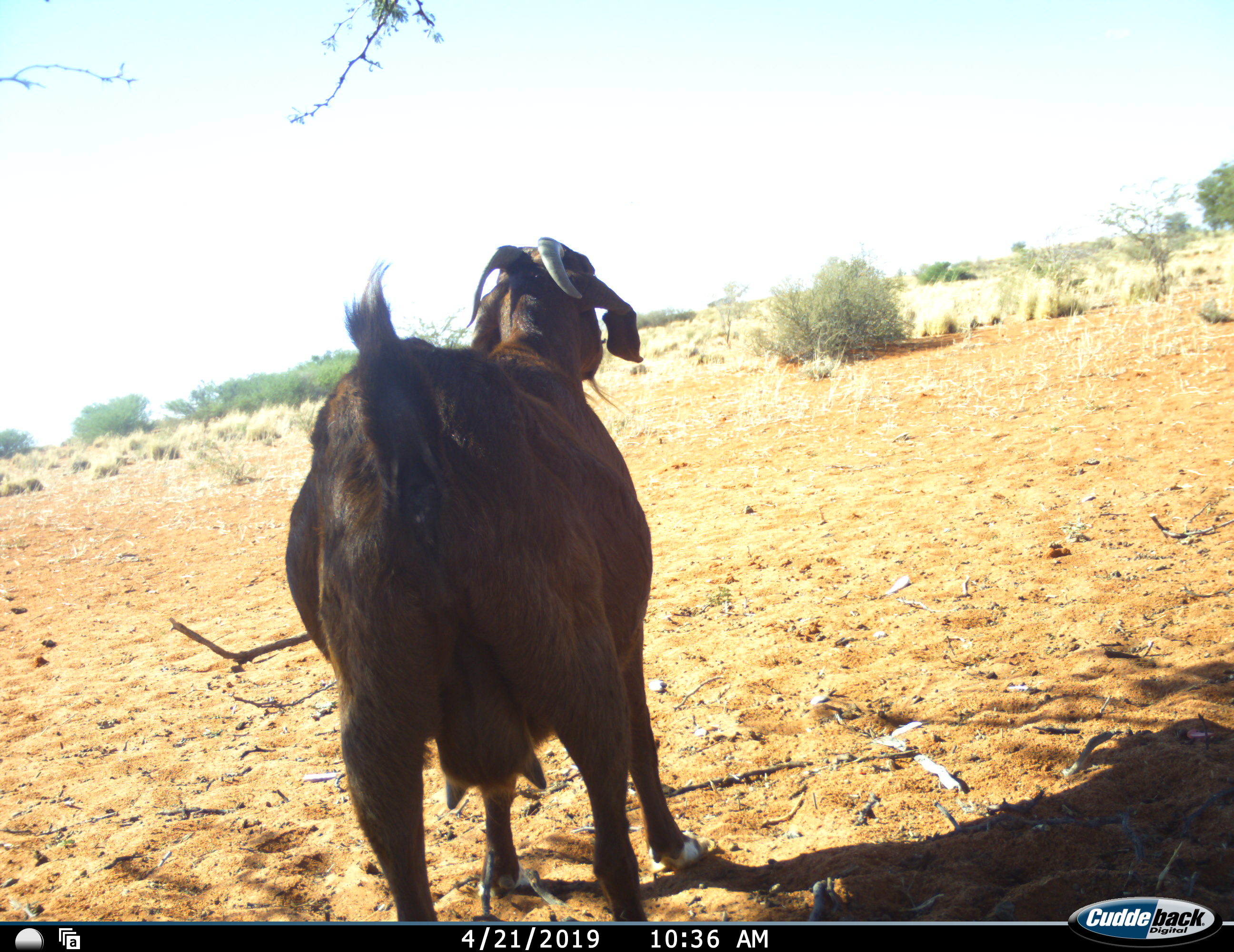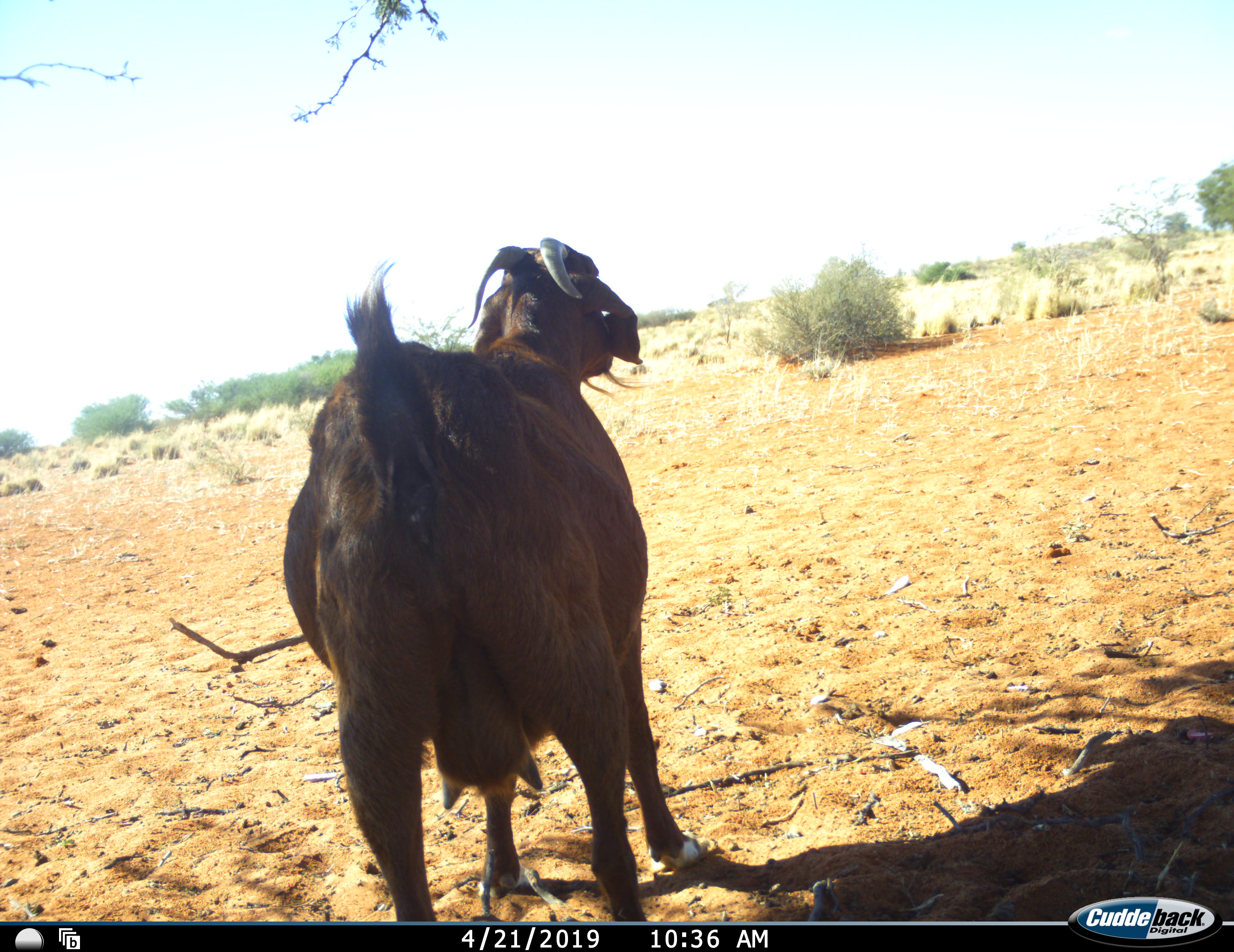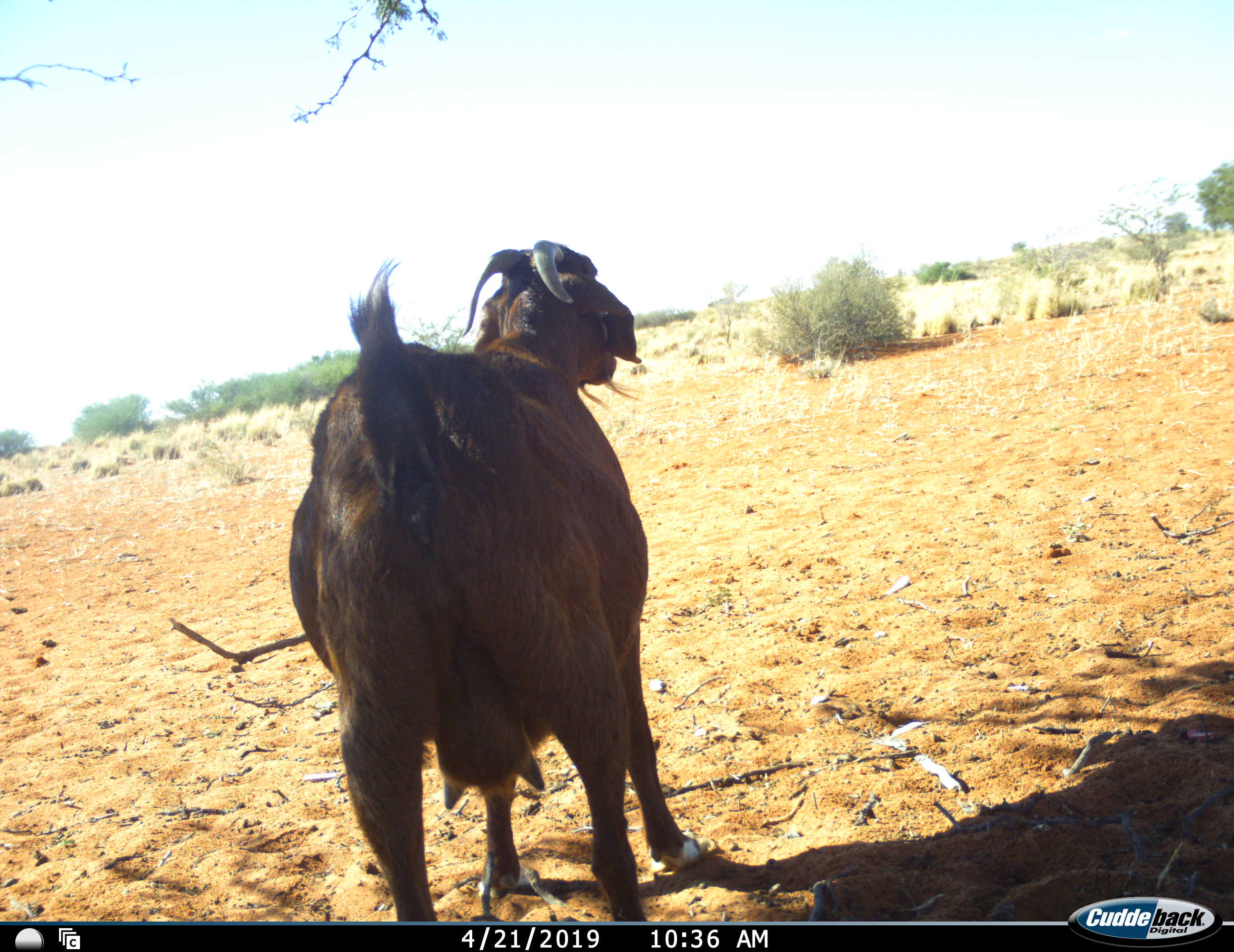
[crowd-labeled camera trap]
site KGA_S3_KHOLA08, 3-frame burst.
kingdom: Animalia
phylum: Chordata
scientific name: Vertebrata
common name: domestic animal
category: domesticanimal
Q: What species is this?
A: Domesticanimal (domestic animal) (Vertebrata).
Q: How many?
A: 1.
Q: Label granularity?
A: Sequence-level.